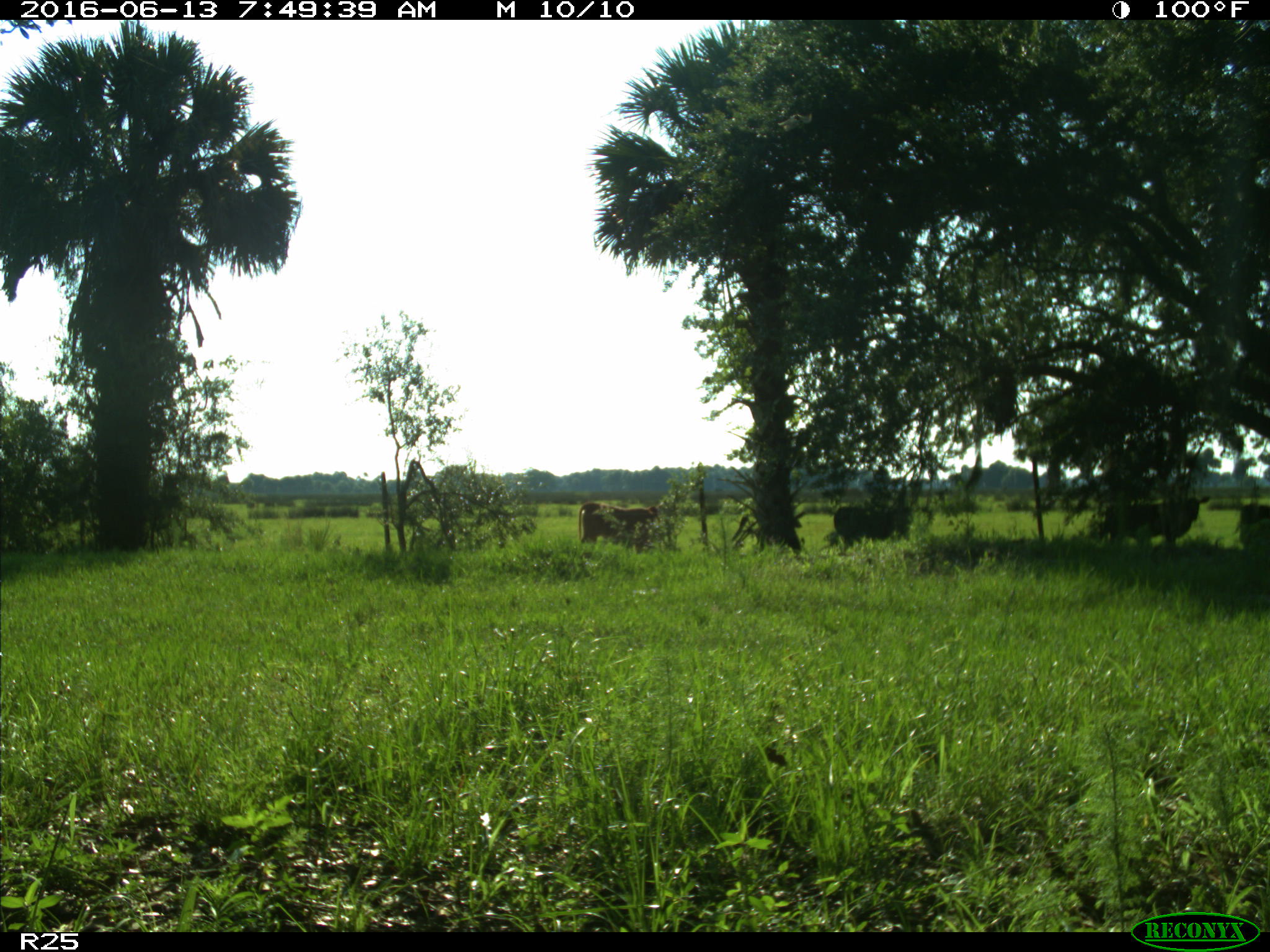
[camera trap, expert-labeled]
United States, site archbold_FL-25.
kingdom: Animalia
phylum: Chordata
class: Mammalia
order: Artiodactyla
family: Bovidae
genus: Bos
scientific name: Bos taurus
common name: domestic cow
Bos taurus (domestic cow).